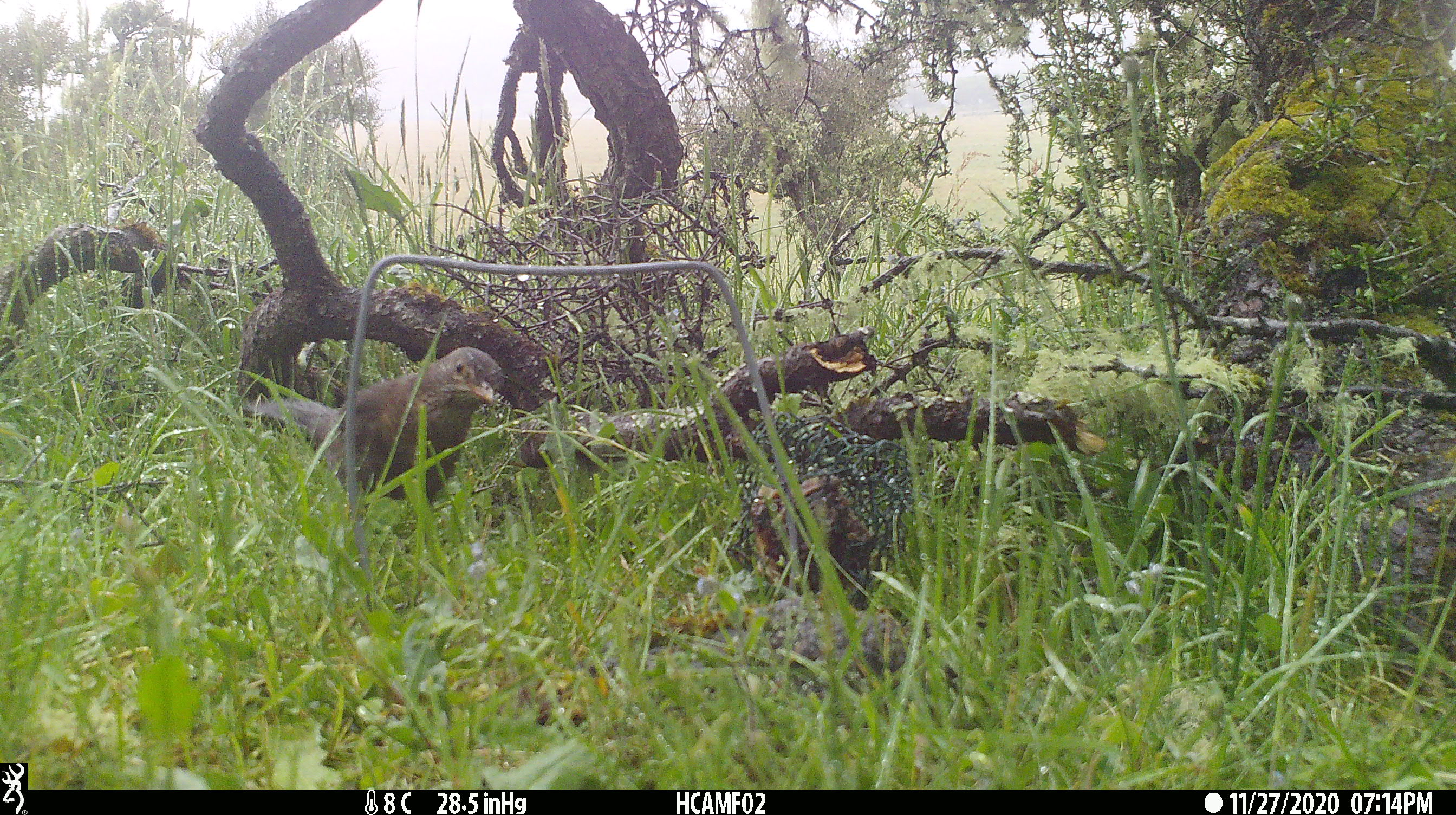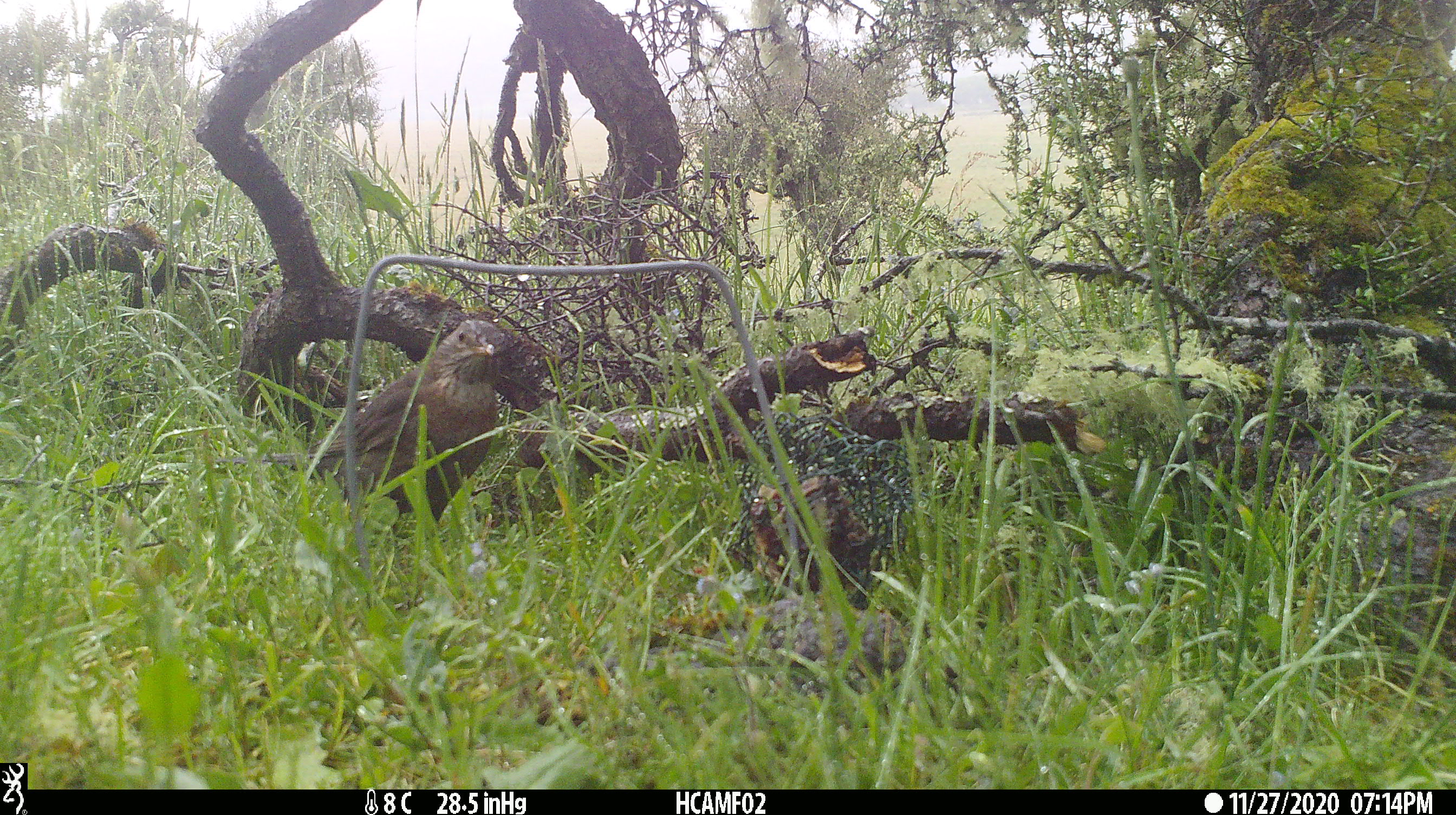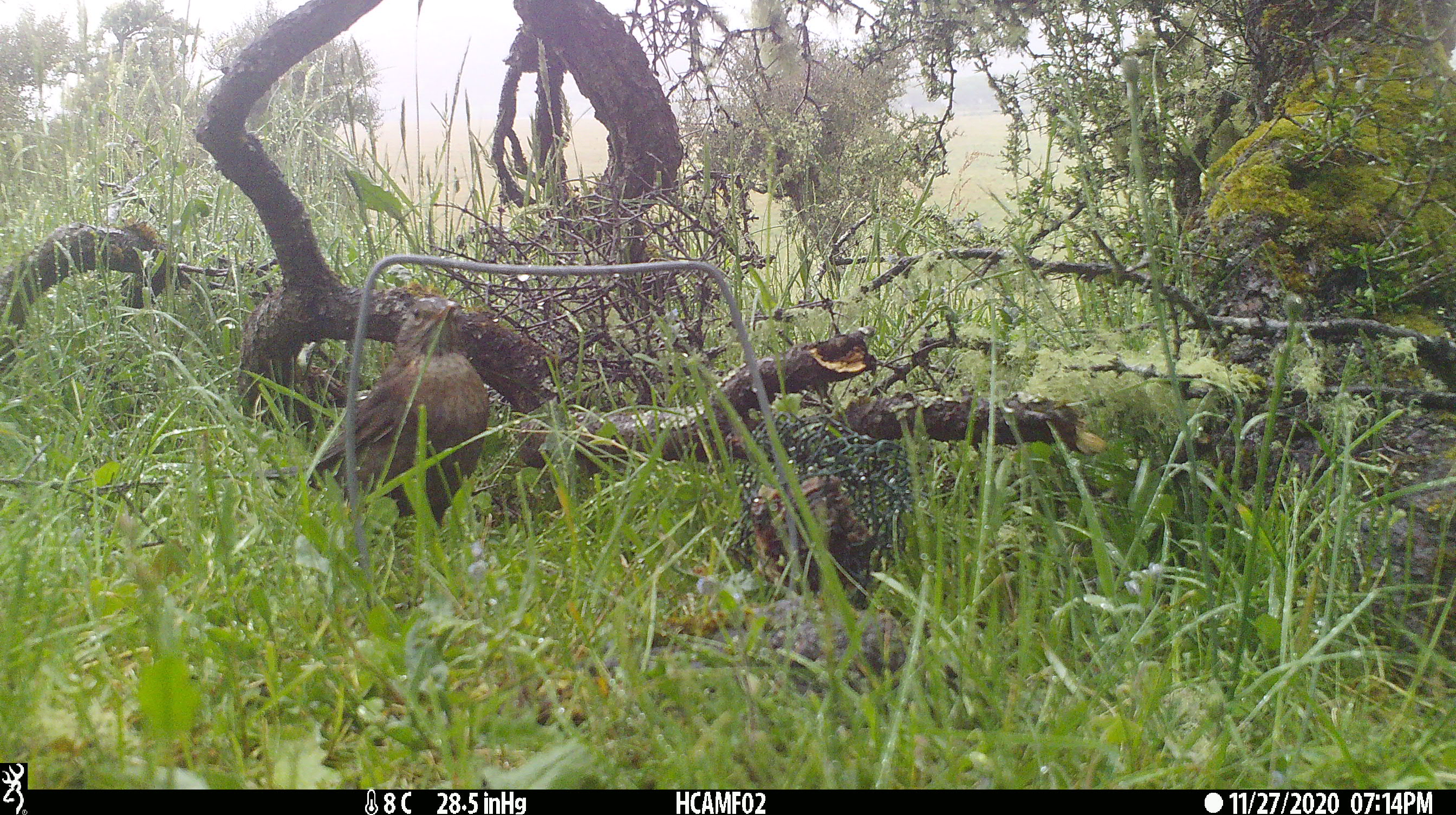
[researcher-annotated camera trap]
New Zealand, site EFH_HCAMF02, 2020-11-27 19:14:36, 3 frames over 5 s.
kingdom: Animalia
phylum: Chordata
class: Aves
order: Passeriformes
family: Turdidae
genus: Turdus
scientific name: Turdus merula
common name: eurasian blackbird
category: blackbird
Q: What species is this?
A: Blackbird (eurasian blackbird) (Turdus merula).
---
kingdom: Animalia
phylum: Chordata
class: Aves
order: Passeriformes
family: Turdidae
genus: Turdus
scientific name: Turdus philomelos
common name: song thrush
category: thrush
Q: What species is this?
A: Thrush (song thrush) (Turdus philomelos).